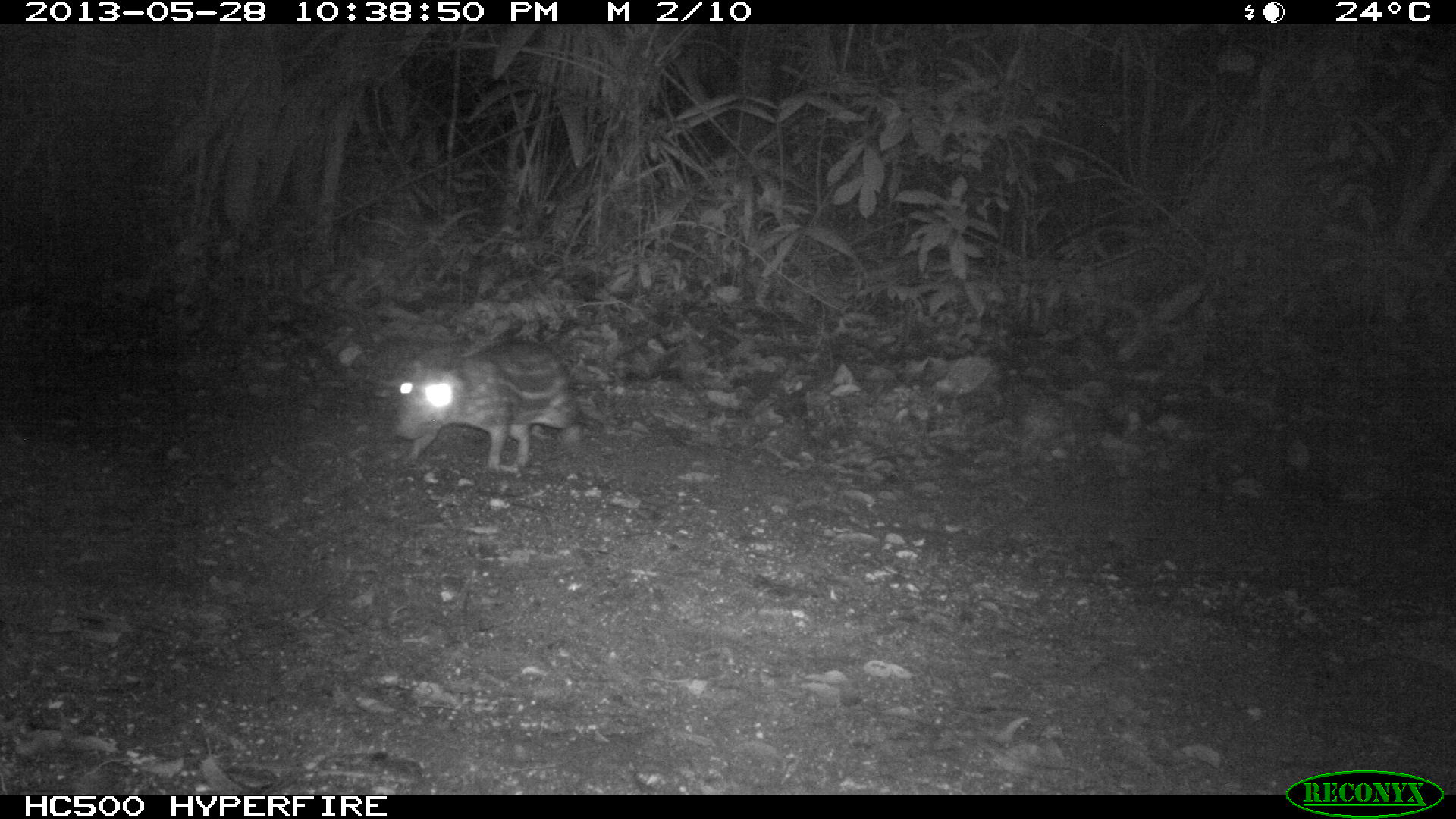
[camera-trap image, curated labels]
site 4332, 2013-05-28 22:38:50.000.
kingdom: Animalia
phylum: Chordata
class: Mammalia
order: Rodentia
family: Cuniculidae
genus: Cuniculus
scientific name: Cuniculus paca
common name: lowland paca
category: agouti paca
Agouti paca (lowland paca) (Cuniculus paca), count 1.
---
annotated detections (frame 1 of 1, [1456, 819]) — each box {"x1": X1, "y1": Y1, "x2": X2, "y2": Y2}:
agouti paca: {"x1": 391, "y1": 340, "x2": 586, "y2": 474}